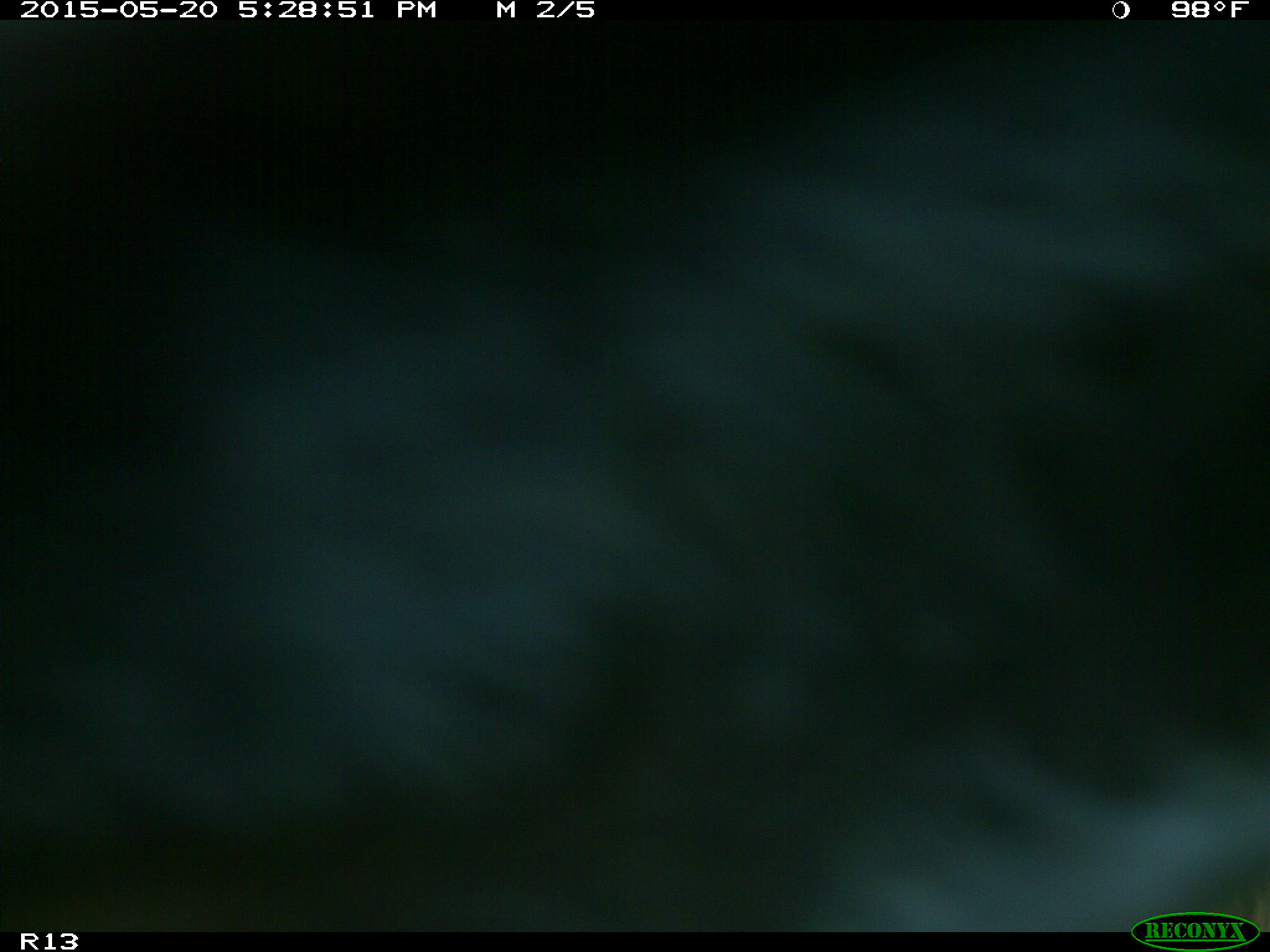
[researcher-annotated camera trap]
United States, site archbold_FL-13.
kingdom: Animalia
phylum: Chordata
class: Mammalia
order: Artiodactyla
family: Bovidae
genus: Bos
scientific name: Bos taurus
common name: domestic cow